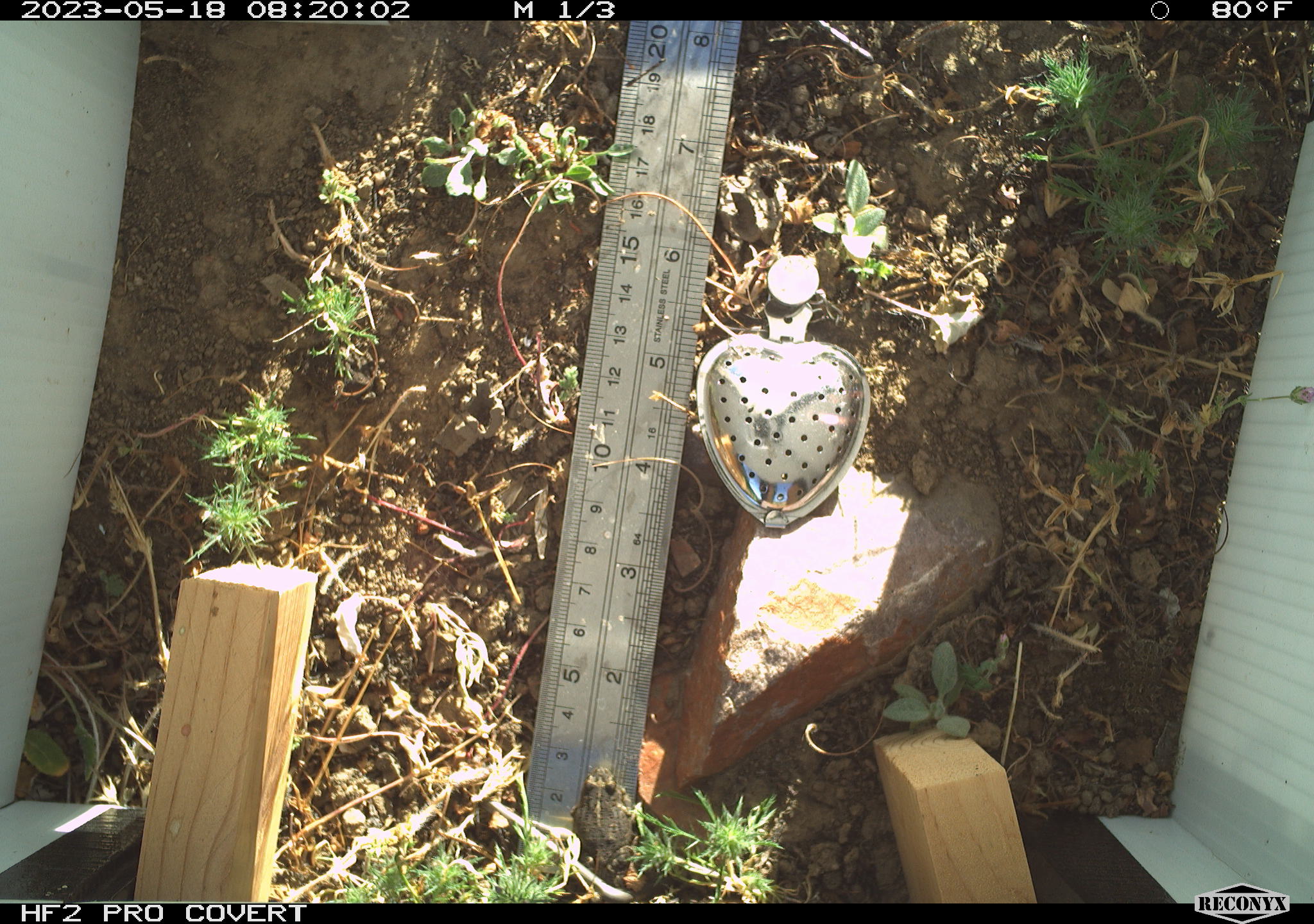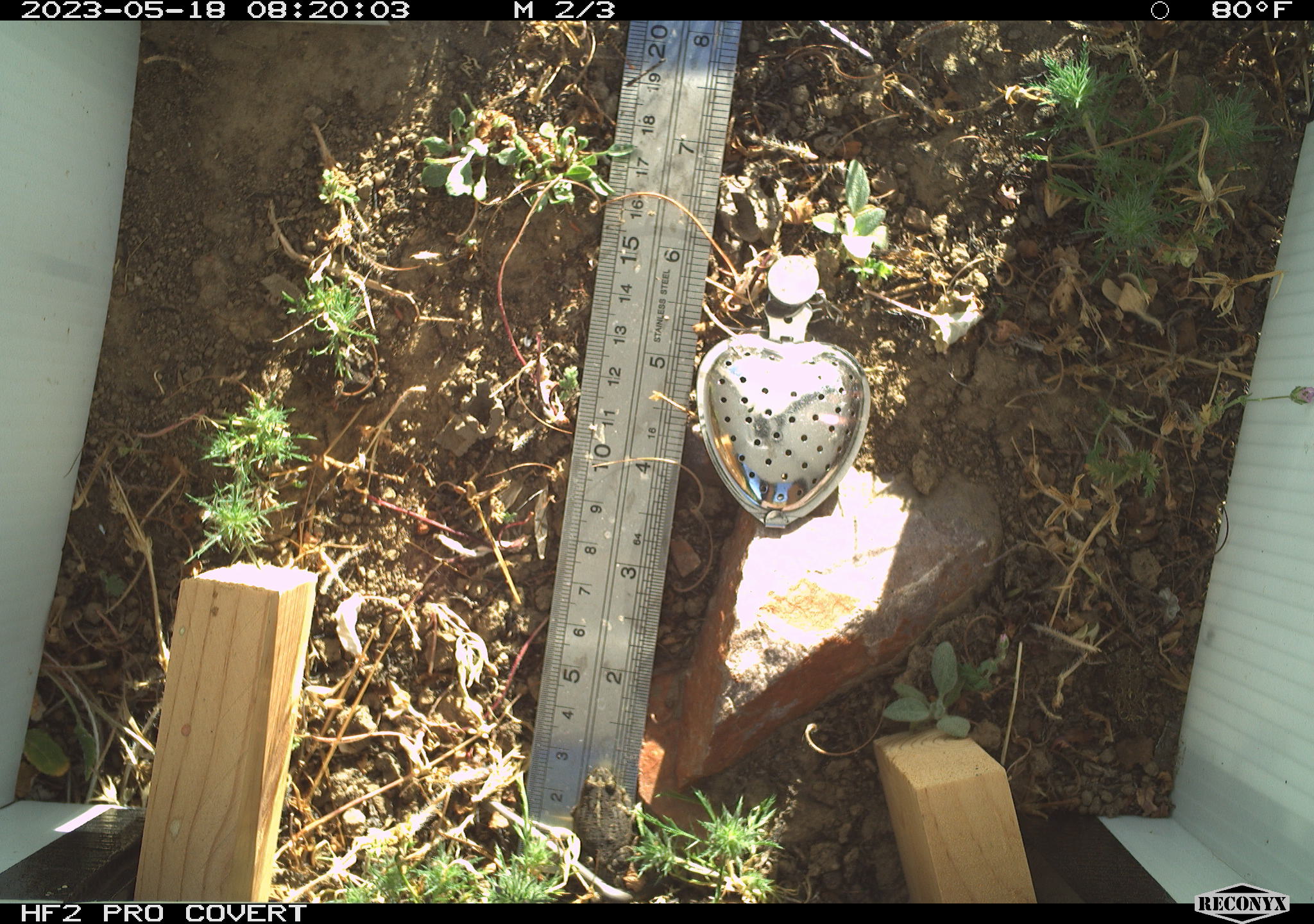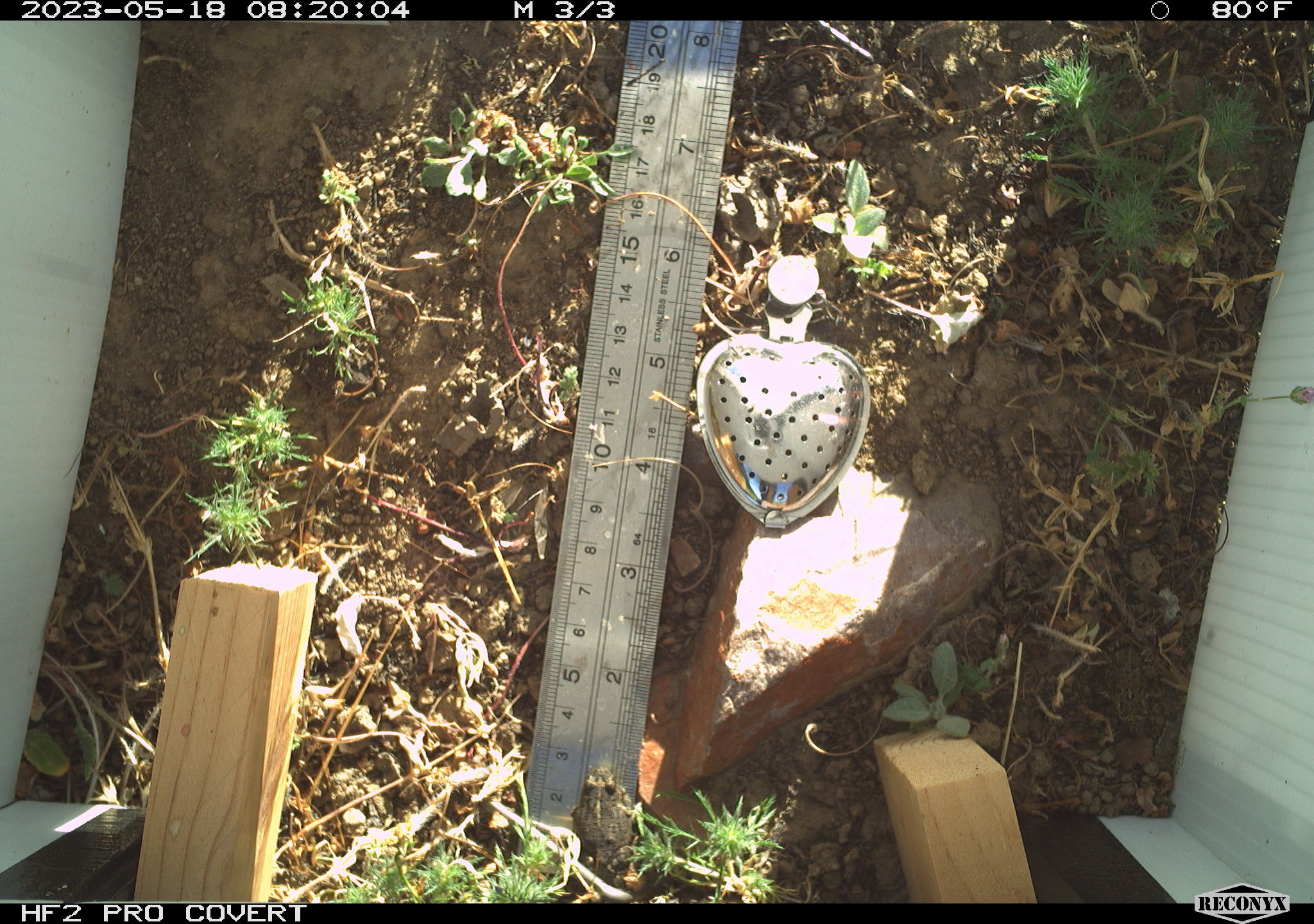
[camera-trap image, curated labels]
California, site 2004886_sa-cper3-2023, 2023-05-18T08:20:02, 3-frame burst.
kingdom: Animalia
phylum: Chordata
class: Amphibia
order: Anura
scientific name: Anura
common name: frogs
Frogs (Anura).